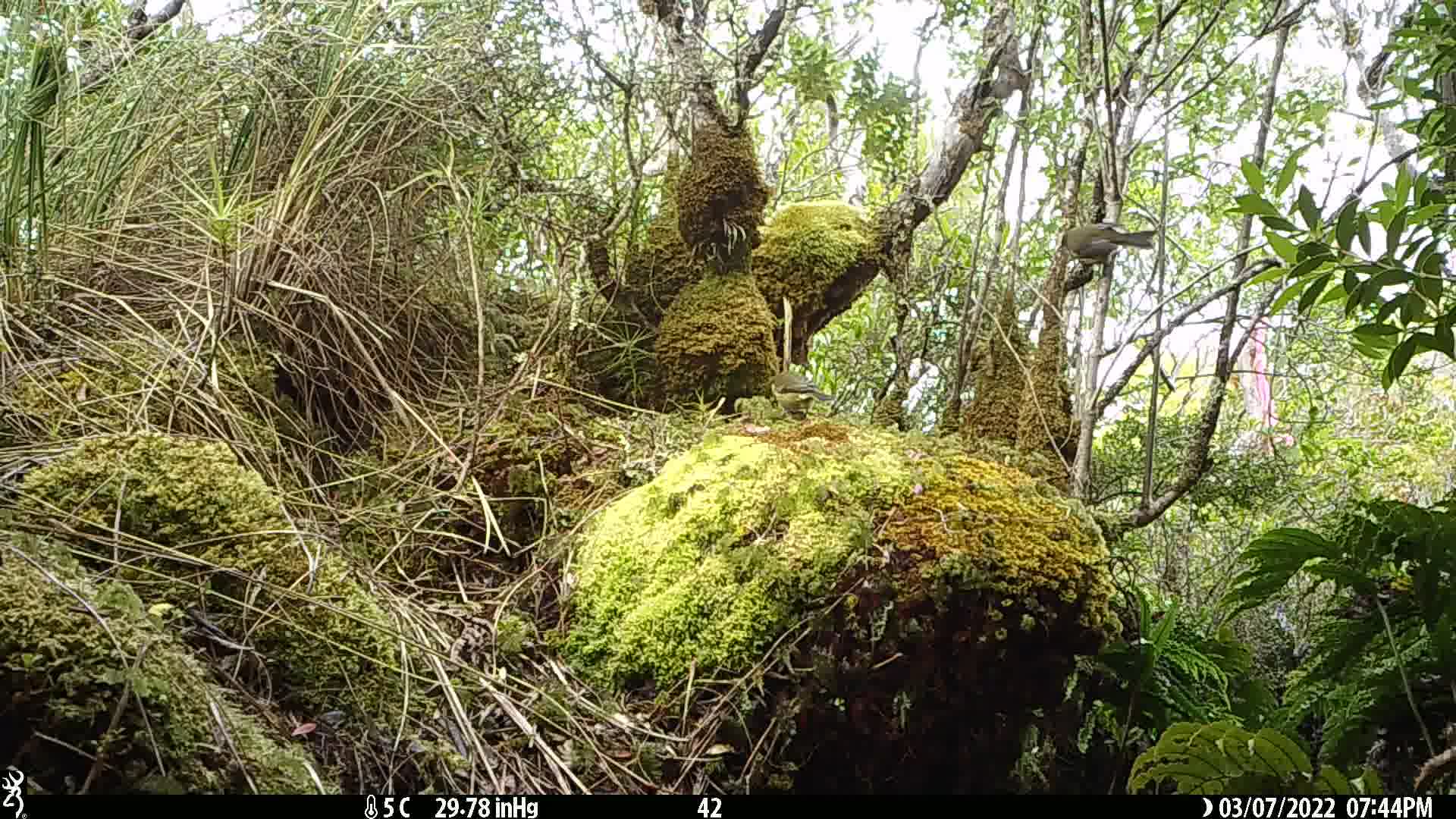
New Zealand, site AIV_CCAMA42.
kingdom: Animalia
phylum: Chordata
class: Aves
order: Passeriformes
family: Meliphagidae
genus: Anthornis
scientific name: Anthornis melanura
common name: new zealand bellbird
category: bellbird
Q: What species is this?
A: Bellbird (new zealand bellbird) (Anthornis melanura).